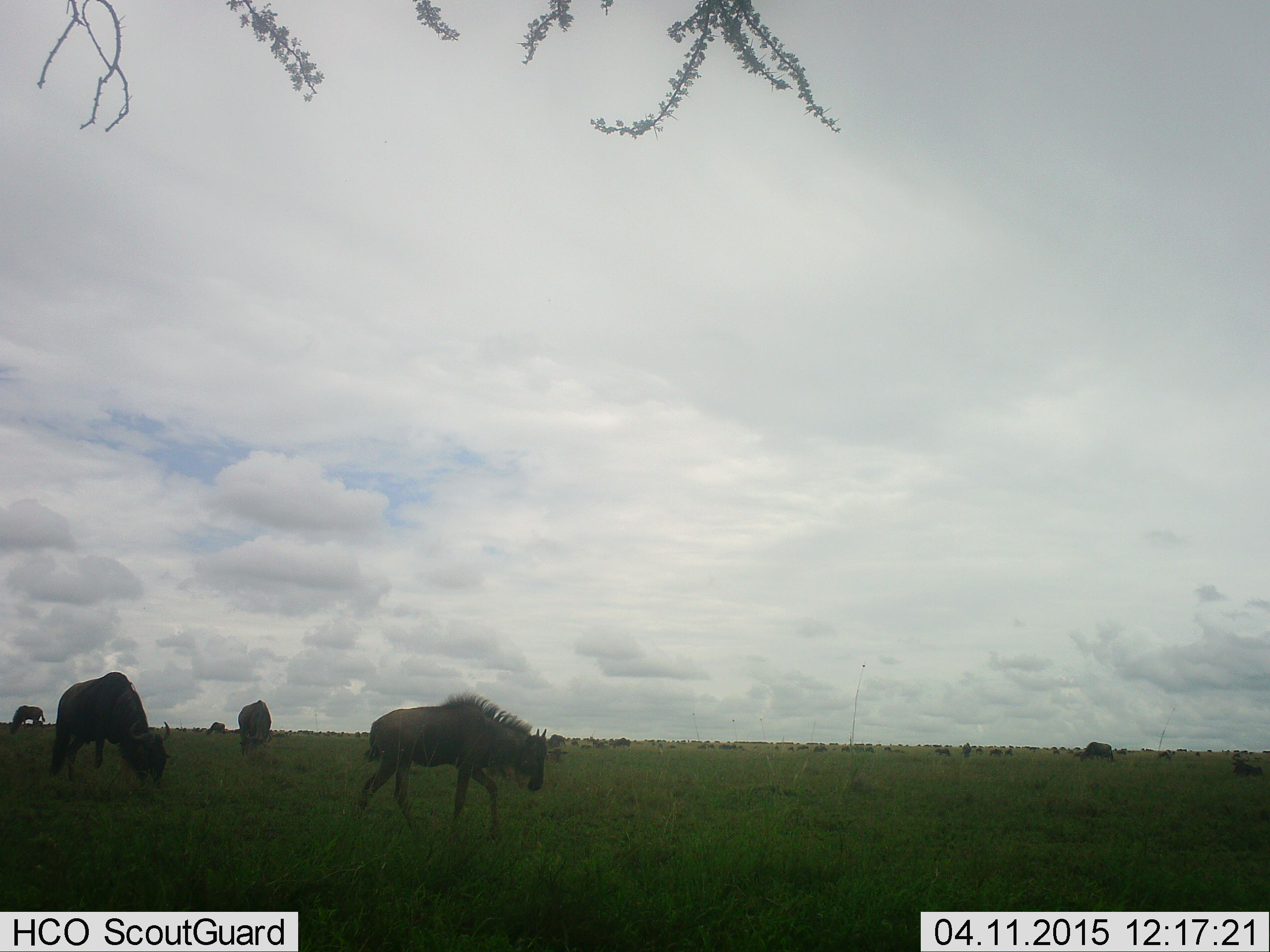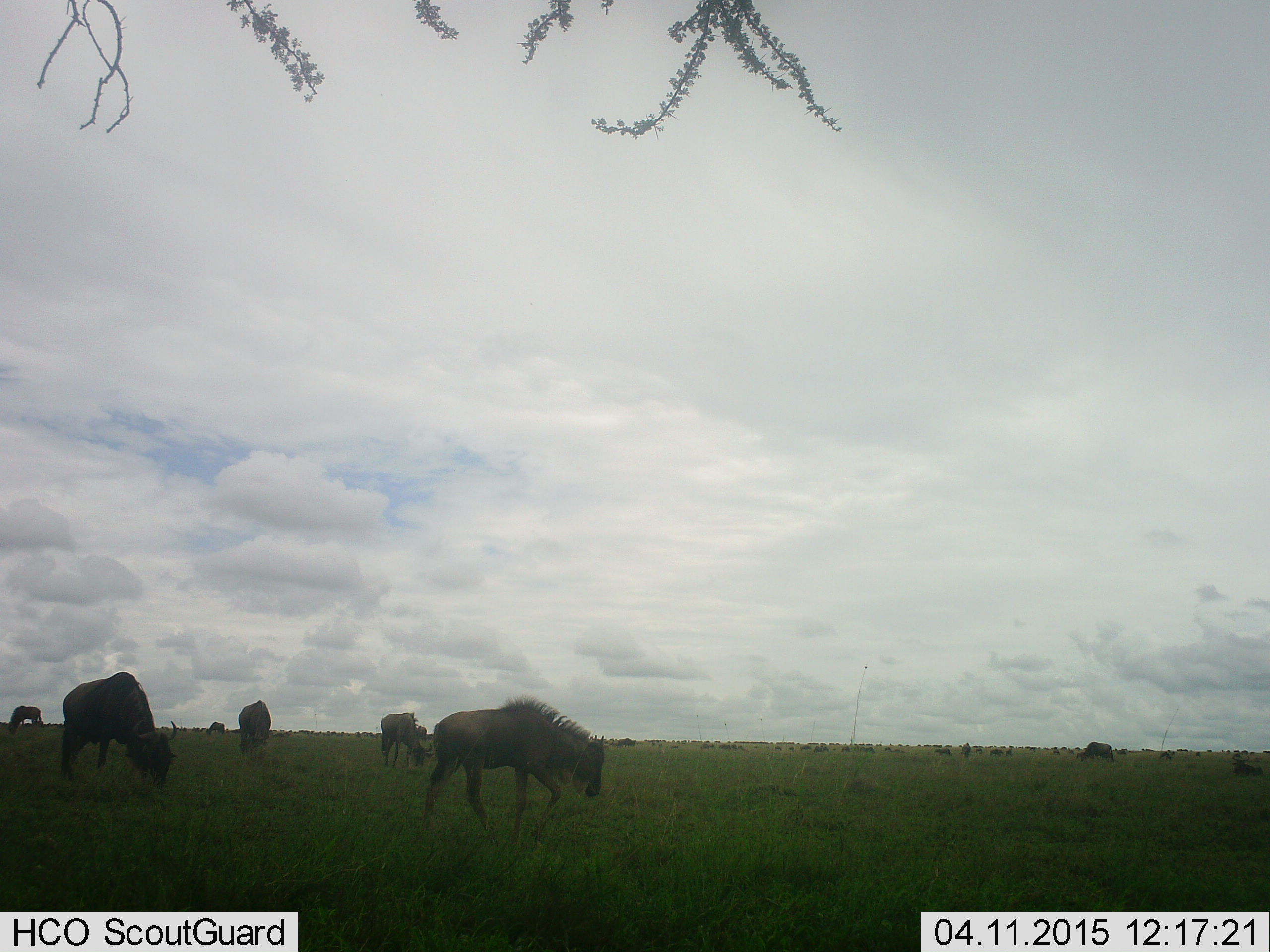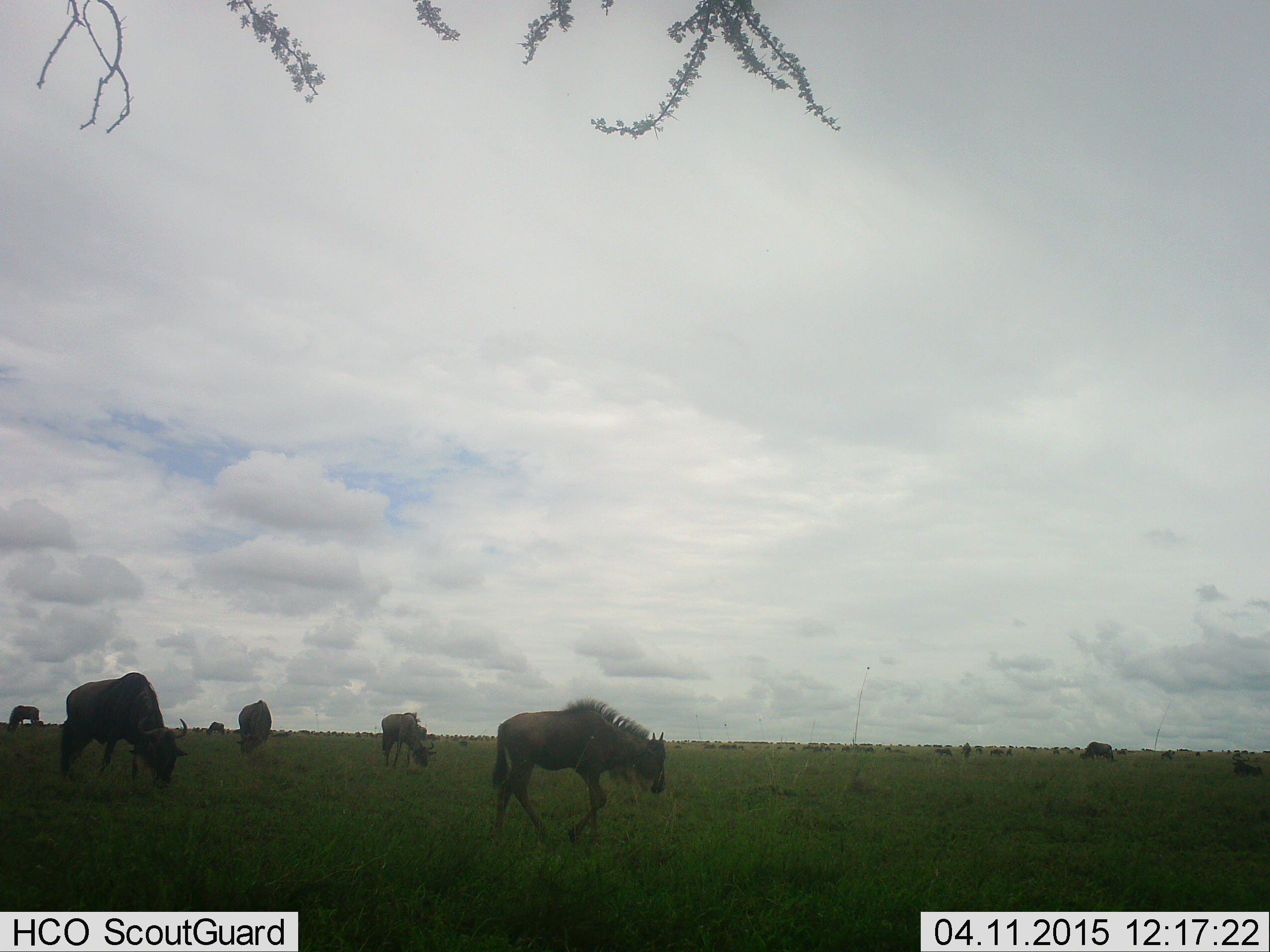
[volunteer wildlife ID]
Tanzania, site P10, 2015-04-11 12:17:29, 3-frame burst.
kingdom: Animalia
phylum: Chordata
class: Mammalia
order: Artiodactyla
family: Bovidae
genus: Connochaetes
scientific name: Connochaetes taurinus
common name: blue wildebeest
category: wildebeest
Wildebeest (blue wildebeest) (Connochaetes taurinus), count 7. Behavior (volunteer vote fractions): standing 40%, resting 10%, moving 50%, interacting 10%. Young present (vote fraction): 40%. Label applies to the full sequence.